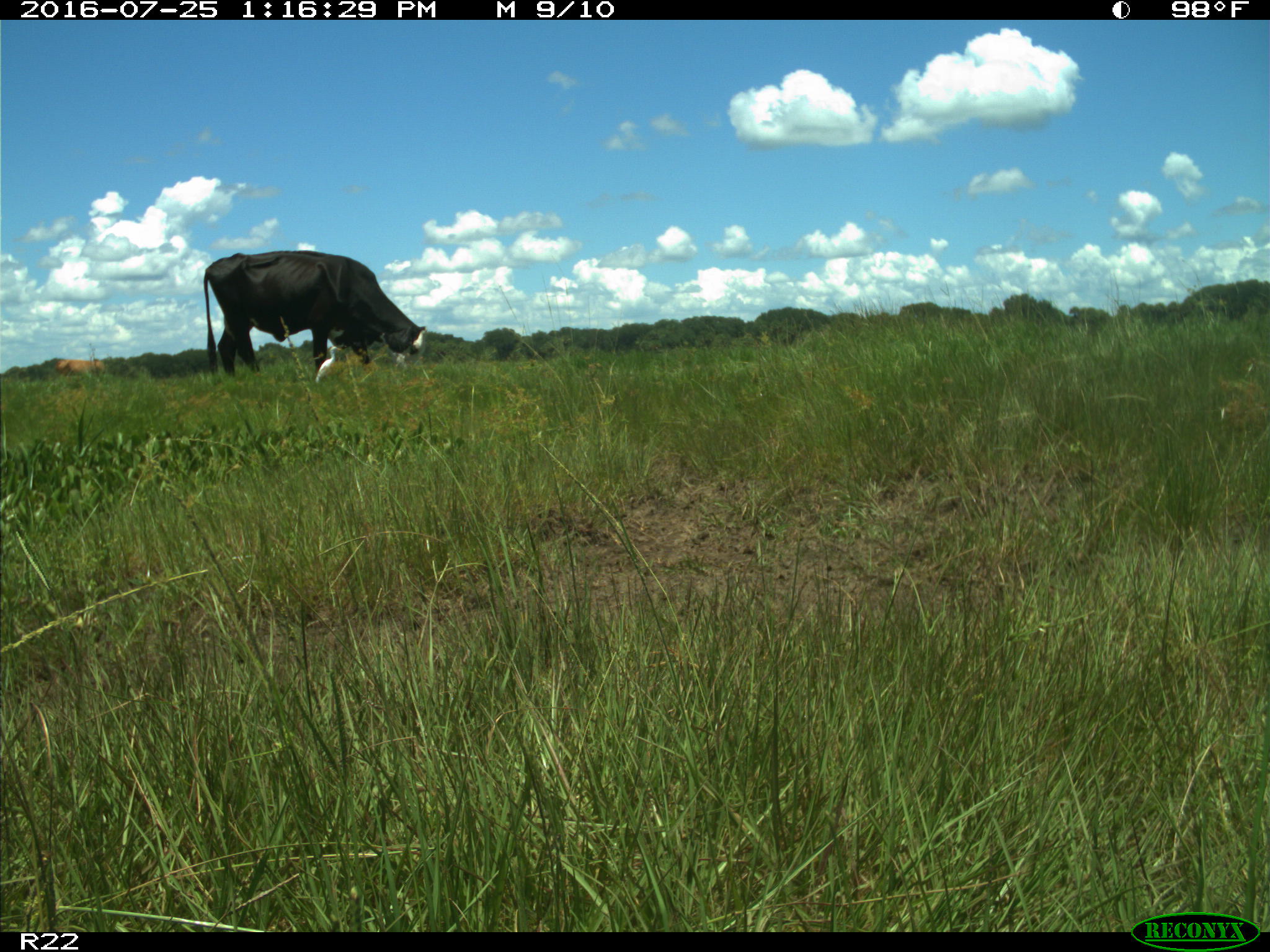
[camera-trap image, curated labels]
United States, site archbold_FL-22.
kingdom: Animalia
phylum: Chordata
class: Mammalia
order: Artiodactyla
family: Bovidae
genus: Bos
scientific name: Bos taurus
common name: domestic cow